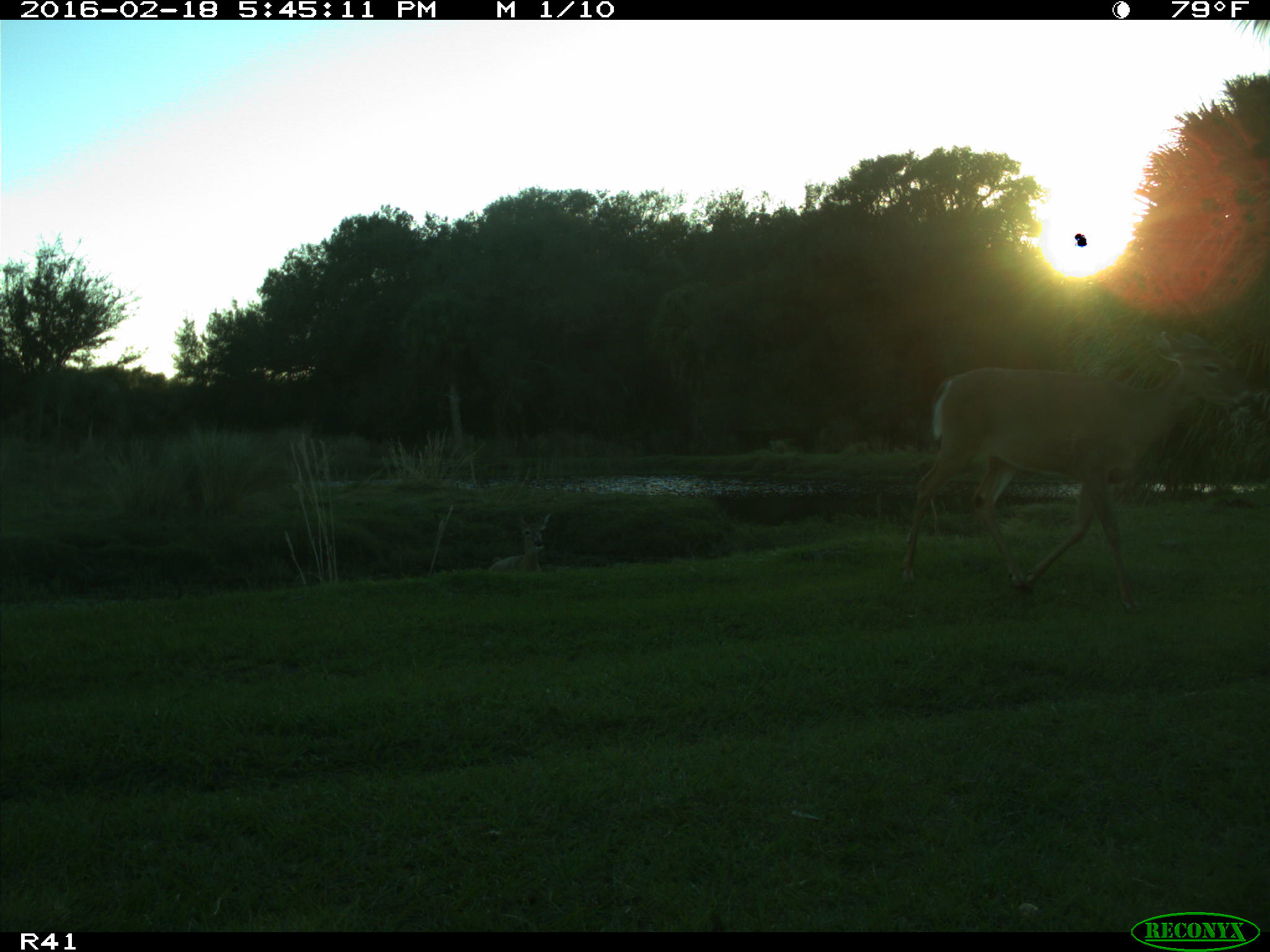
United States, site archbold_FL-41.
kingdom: Animalia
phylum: Chordata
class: Mammalia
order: Artiodactyla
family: Cervidae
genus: Odocoileus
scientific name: Odocoileus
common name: deer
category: unidentified deer